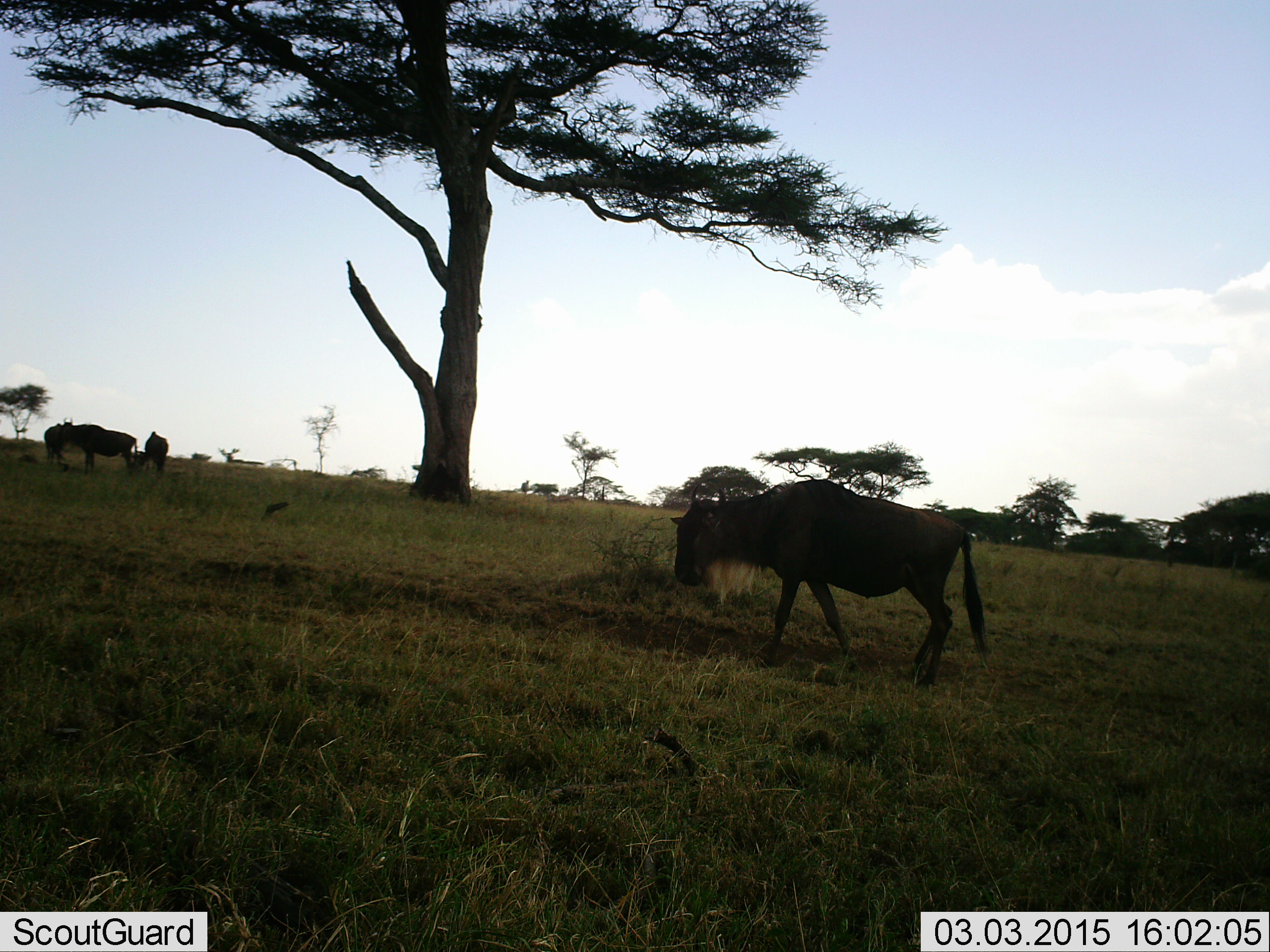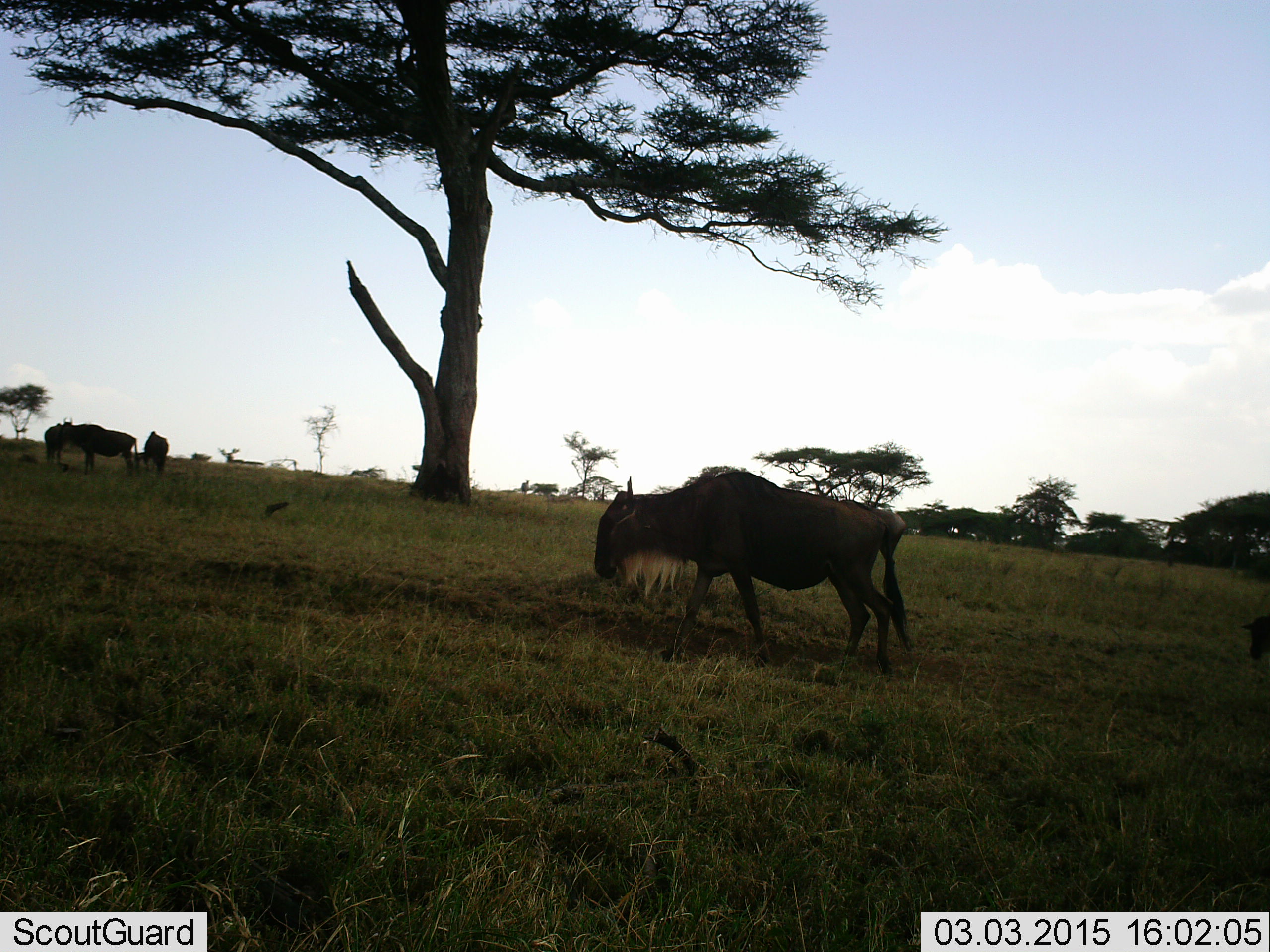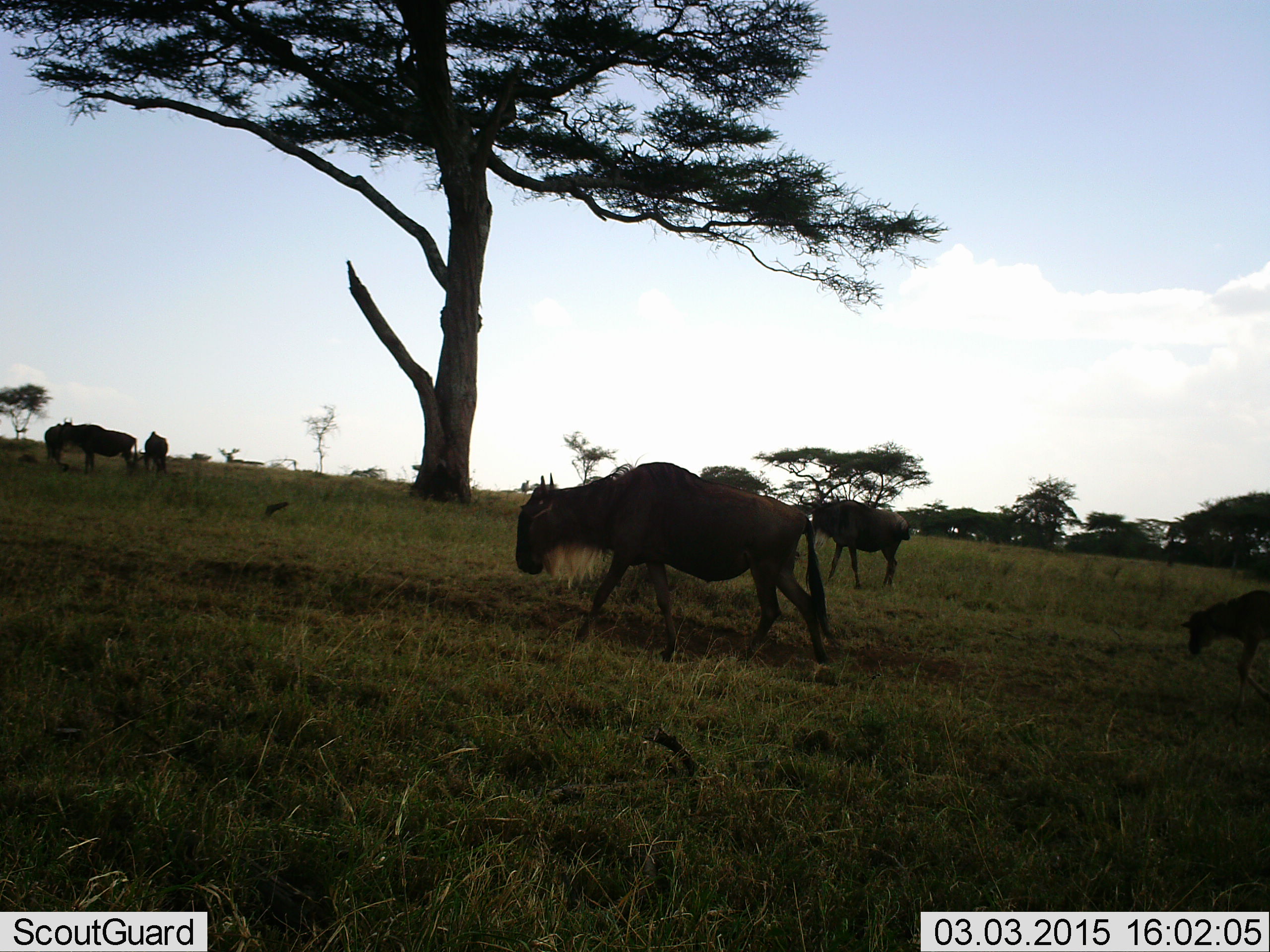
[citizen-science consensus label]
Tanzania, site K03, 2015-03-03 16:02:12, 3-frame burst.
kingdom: Animalia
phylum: Chordata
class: Mammalia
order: Artiodactyla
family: Bovidae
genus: Connochaetes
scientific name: Connochaetes taurinus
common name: blue wildebeest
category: wildebeest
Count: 4.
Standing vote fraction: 60%.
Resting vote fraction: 0%.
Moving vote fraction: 80%.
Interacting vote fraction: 0%.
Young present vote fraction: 50%.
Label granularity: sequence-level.